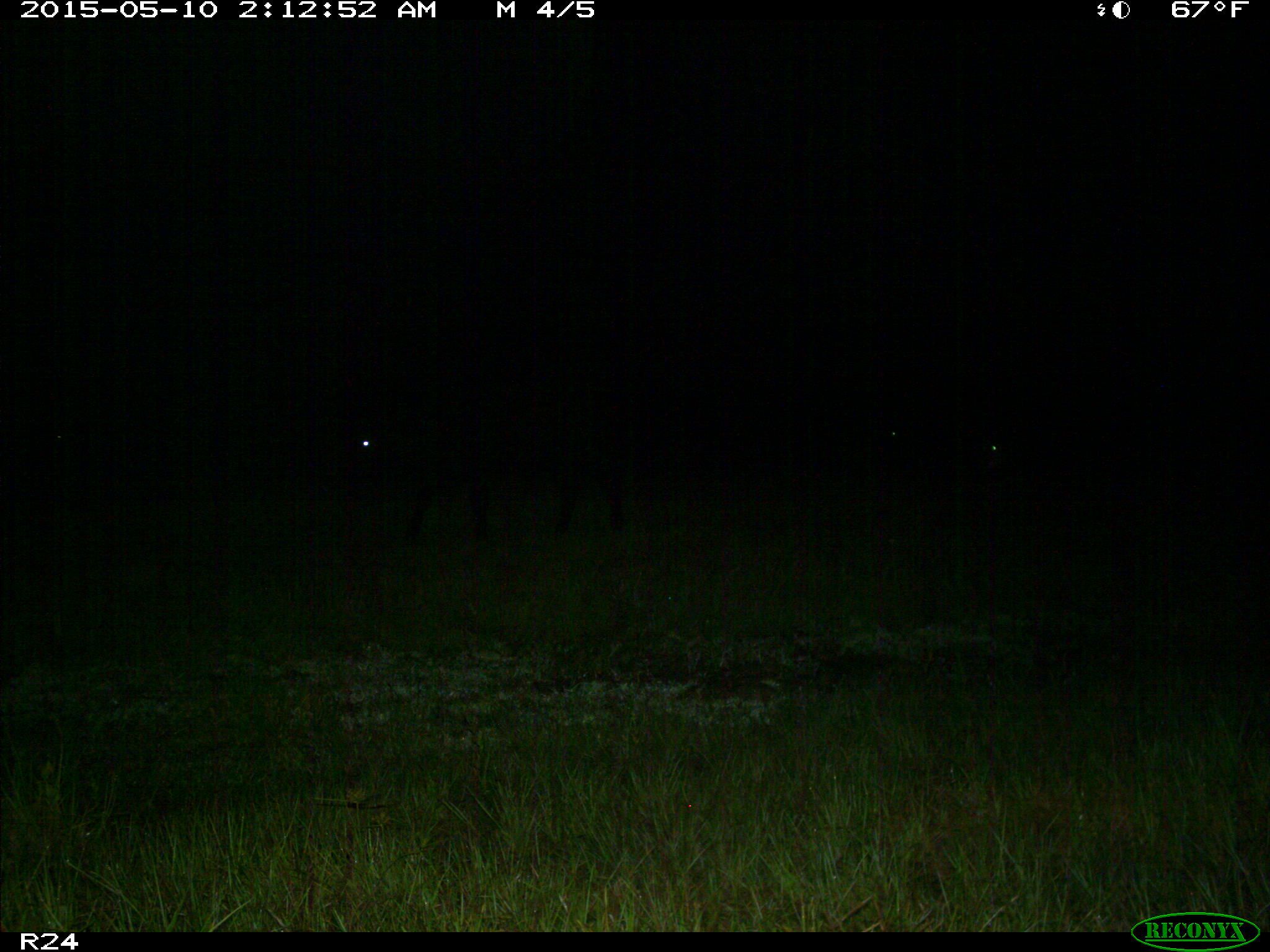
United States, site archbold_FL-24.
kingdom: Animalia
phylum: Chordata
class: Mammalia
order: Artiodactyla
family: Bovidae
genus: Bos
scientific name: Bos taurus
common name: domestic cow